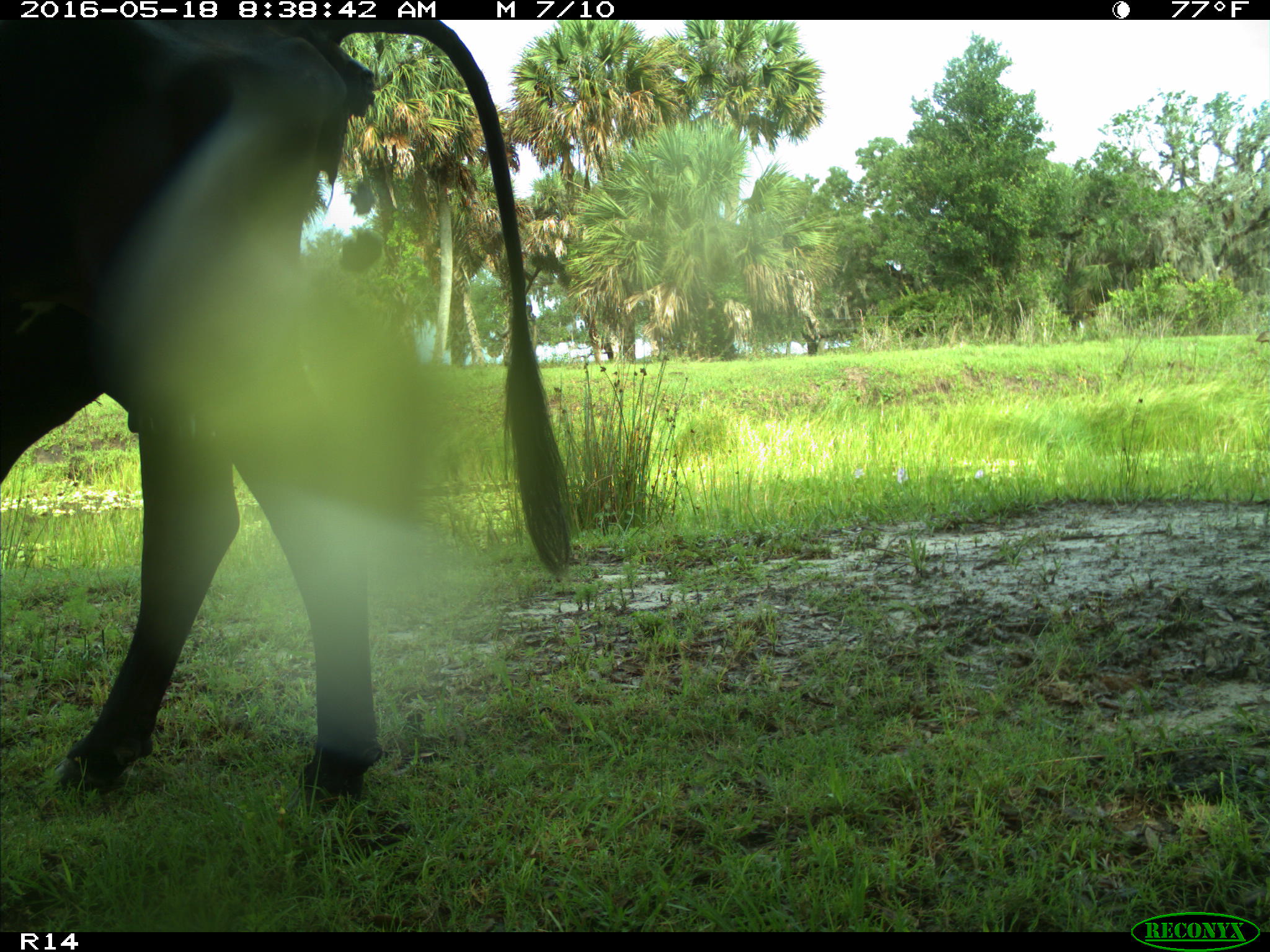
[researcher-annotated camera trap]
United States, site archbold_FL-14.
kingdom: Animalia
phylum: Chordata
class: Mammalia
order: Artiodactyla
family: Bovidae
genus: Bos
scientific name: Bos taurus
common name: domestic cow